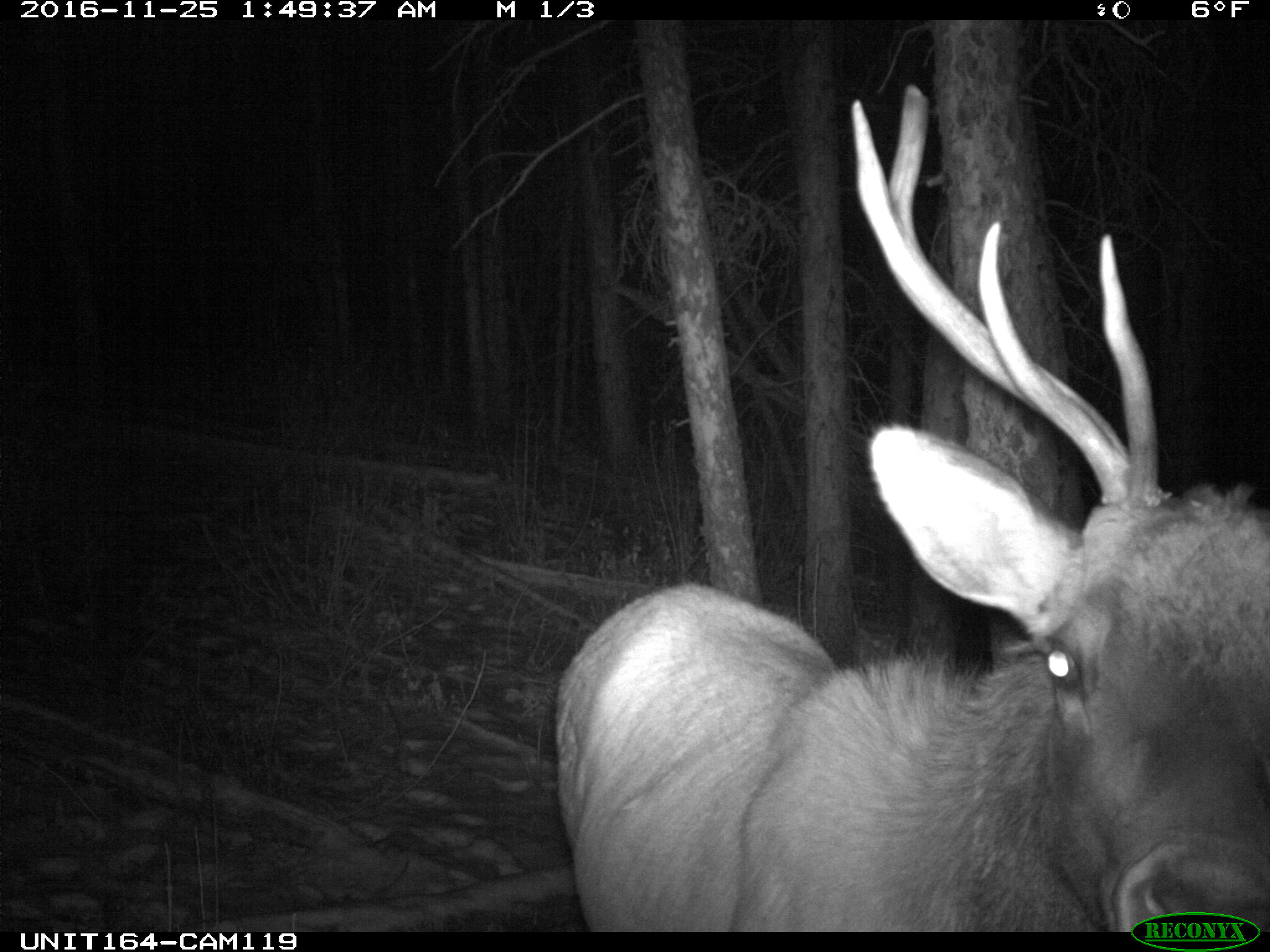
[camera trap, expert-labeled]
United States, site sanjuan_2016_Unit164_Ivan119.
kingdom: Animalia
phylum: Chordata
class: Mammalia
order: Artiodactyla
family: Cervidae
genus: Cervus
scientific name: Cervus elaphus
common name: red deer